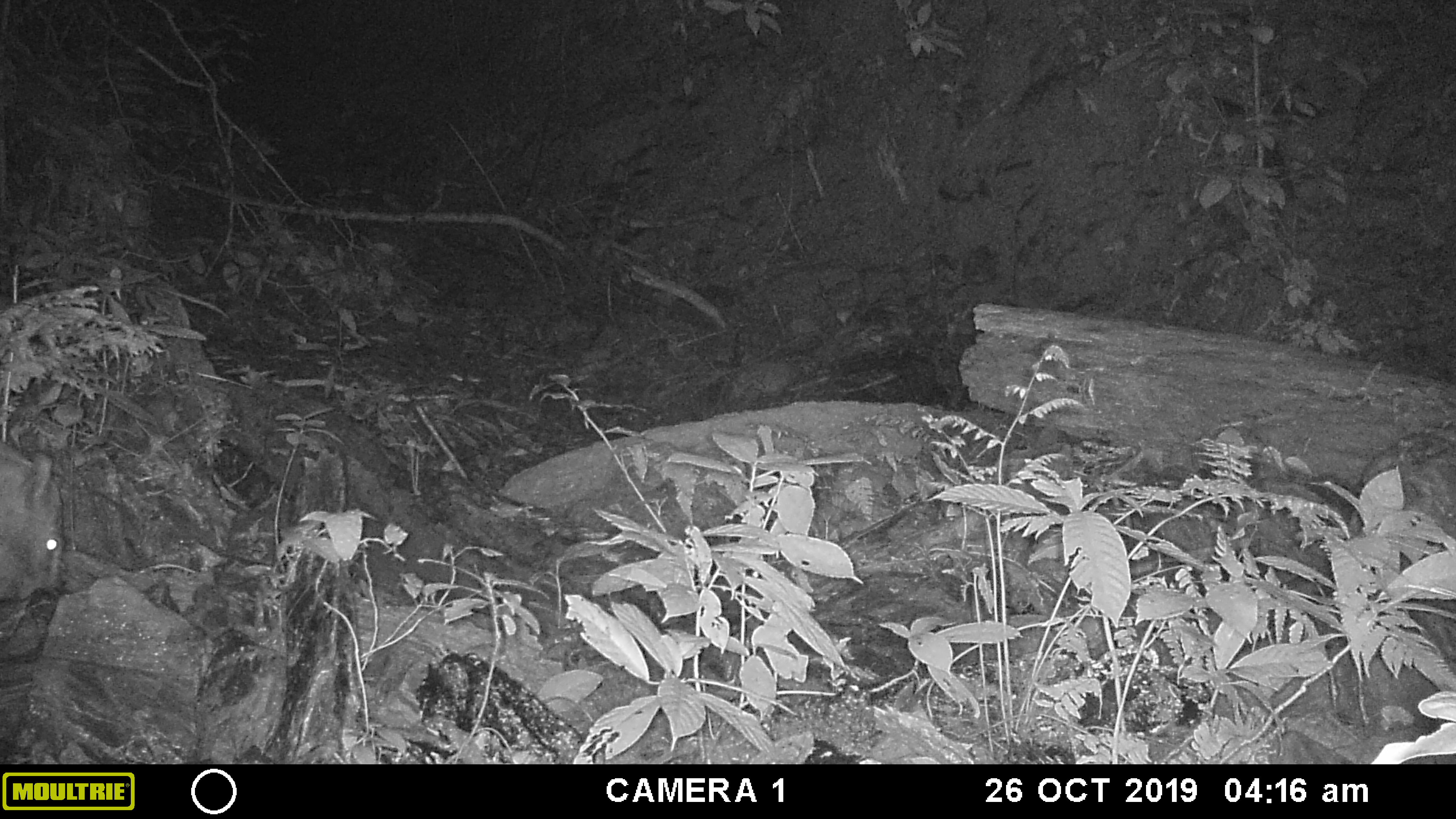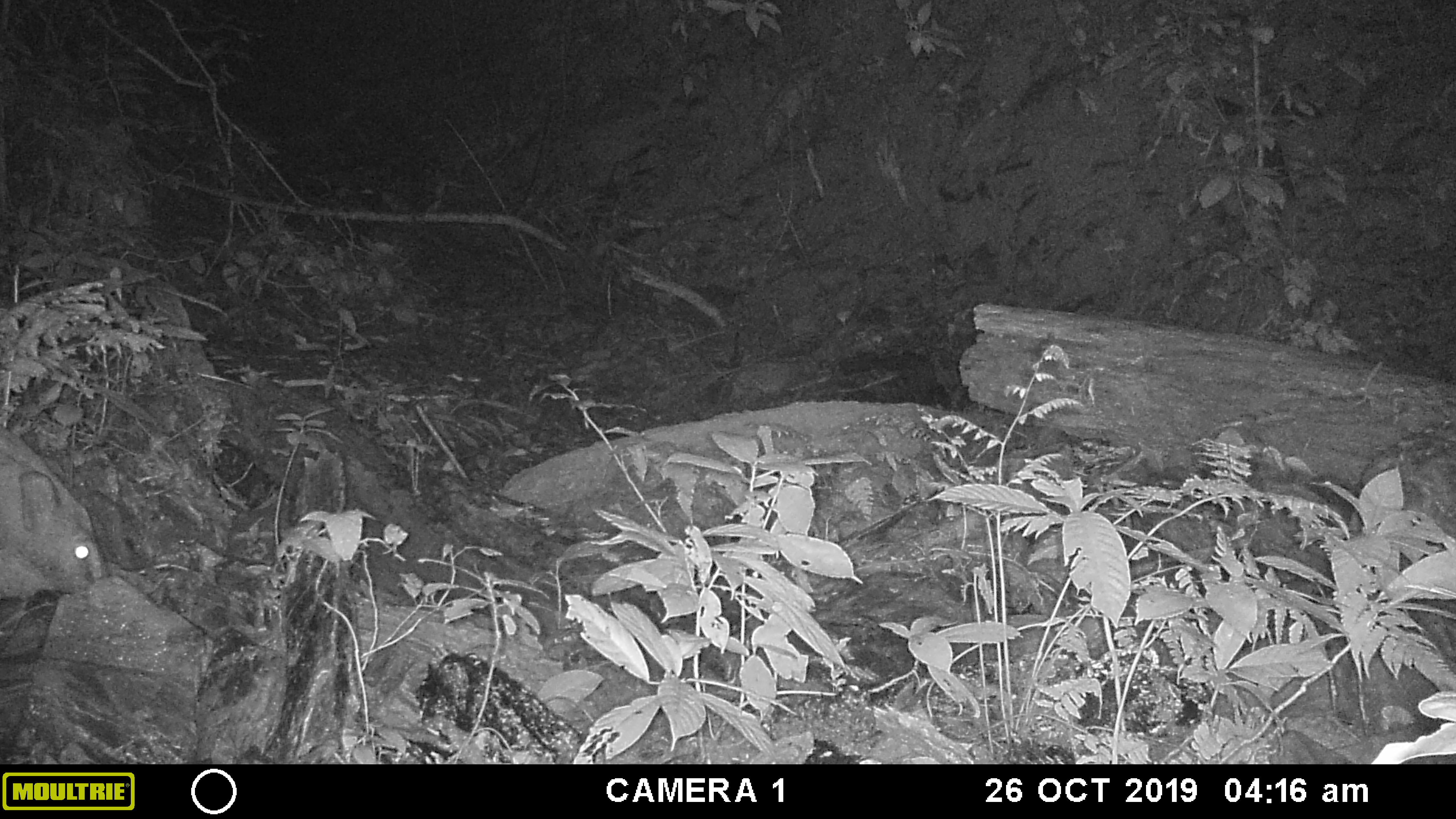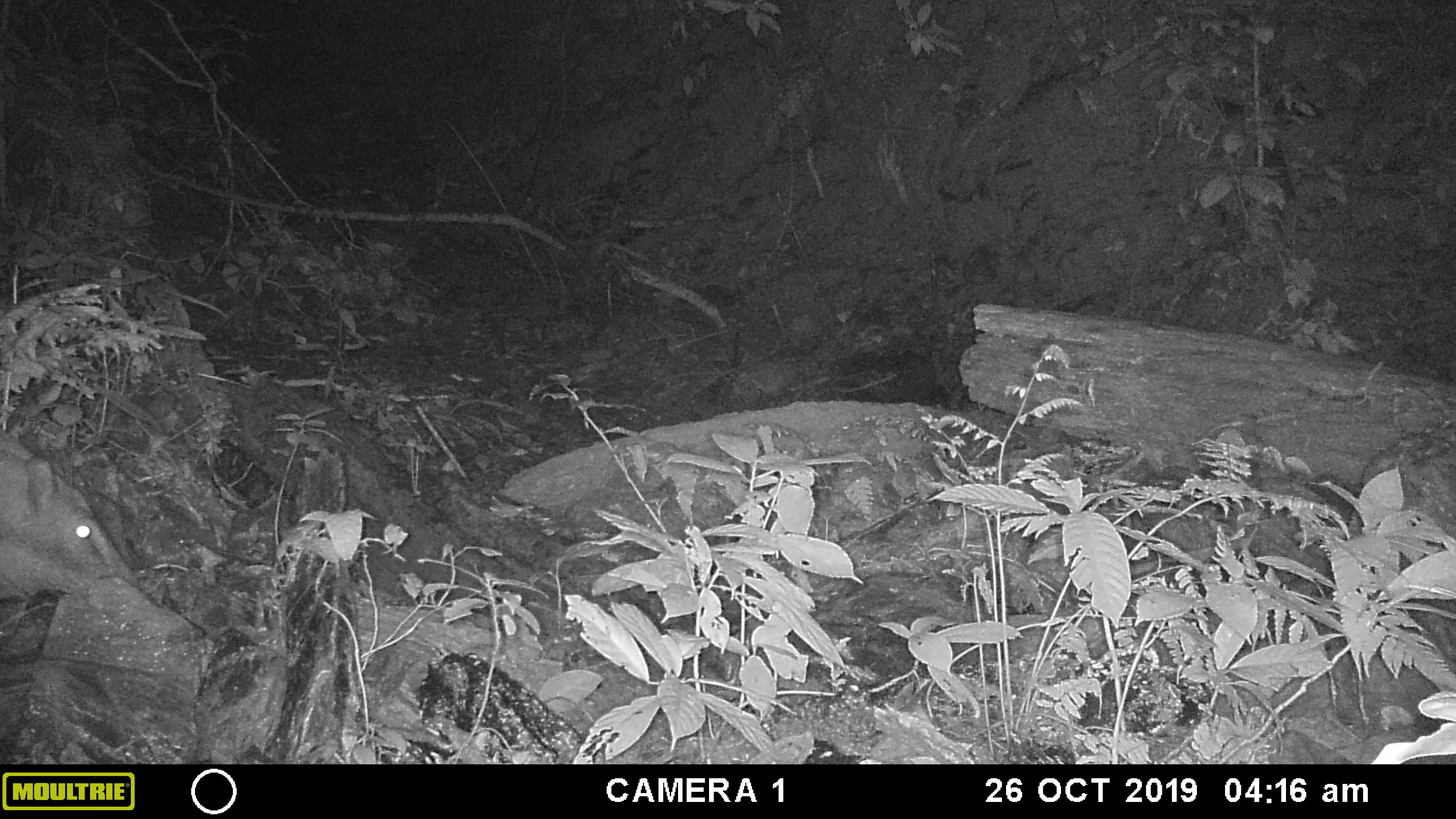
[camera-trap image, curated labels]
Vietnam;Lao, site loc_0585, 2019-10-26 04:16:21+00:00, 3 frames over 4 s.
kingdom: Animalia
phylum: Chordata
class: Mammalia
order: Artiodactyla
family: Suidae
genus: Sus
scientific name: Sus scrofa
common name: eurasian wild pig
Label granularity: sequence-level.